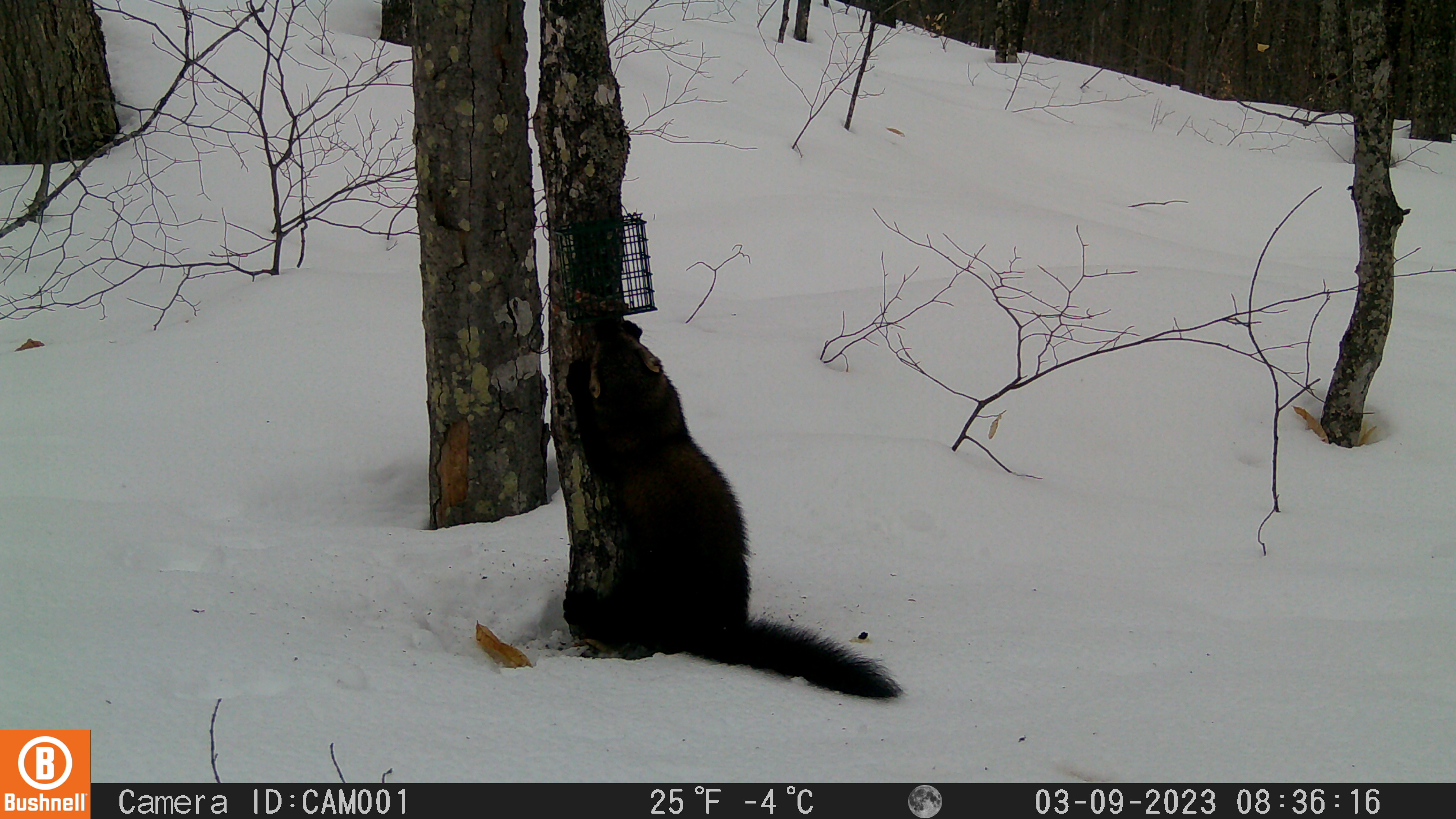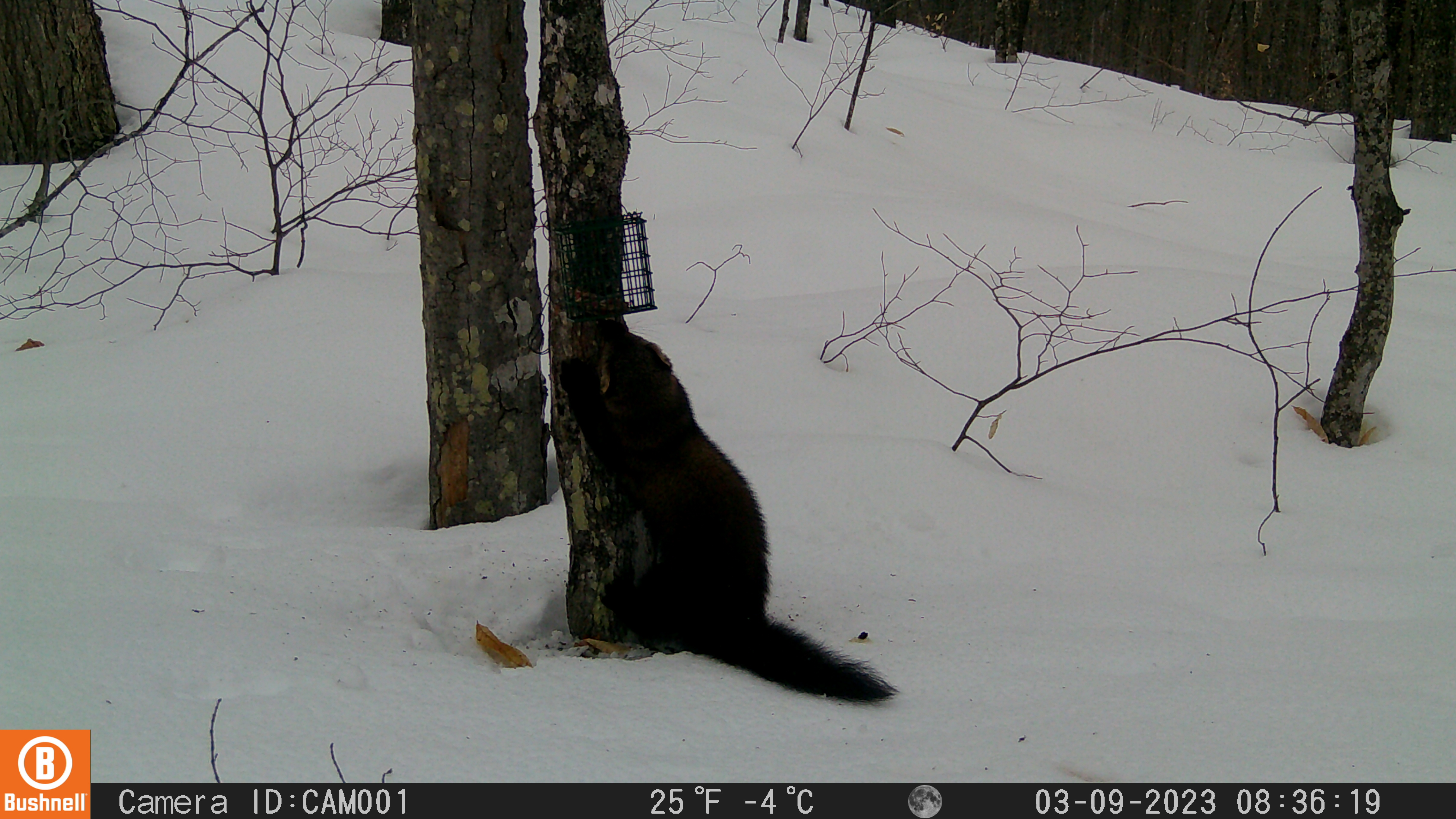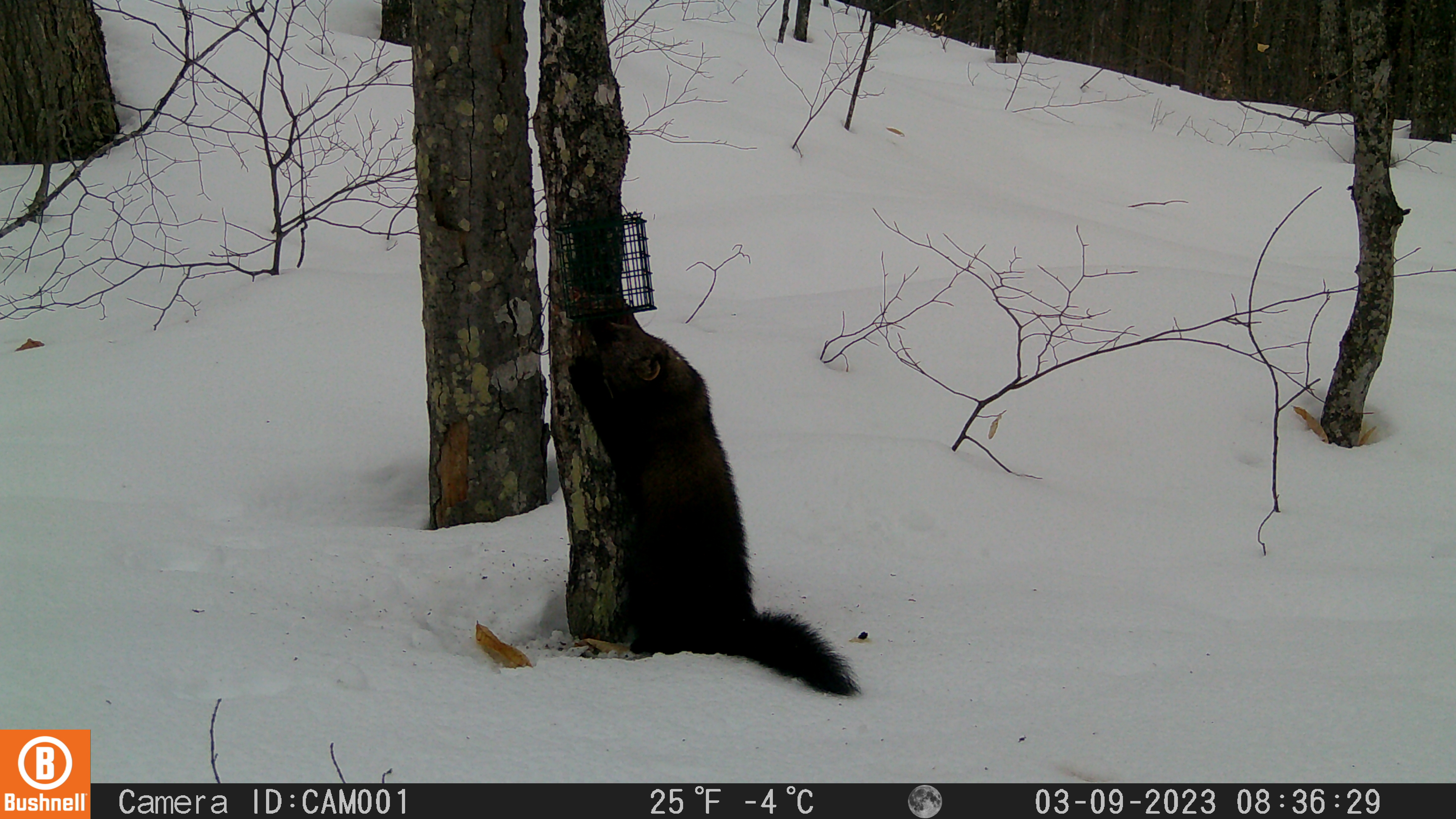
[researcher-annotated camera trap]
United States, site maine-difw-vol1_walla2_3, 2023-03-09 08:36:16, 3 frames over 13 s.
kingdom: Animalia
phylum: Chordata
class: Mammalia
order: Carnivora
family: Mustelidae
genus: Pekania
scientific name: Pekania pennanti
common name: fisher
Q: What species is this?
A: Fisher (Pekania pennanti).